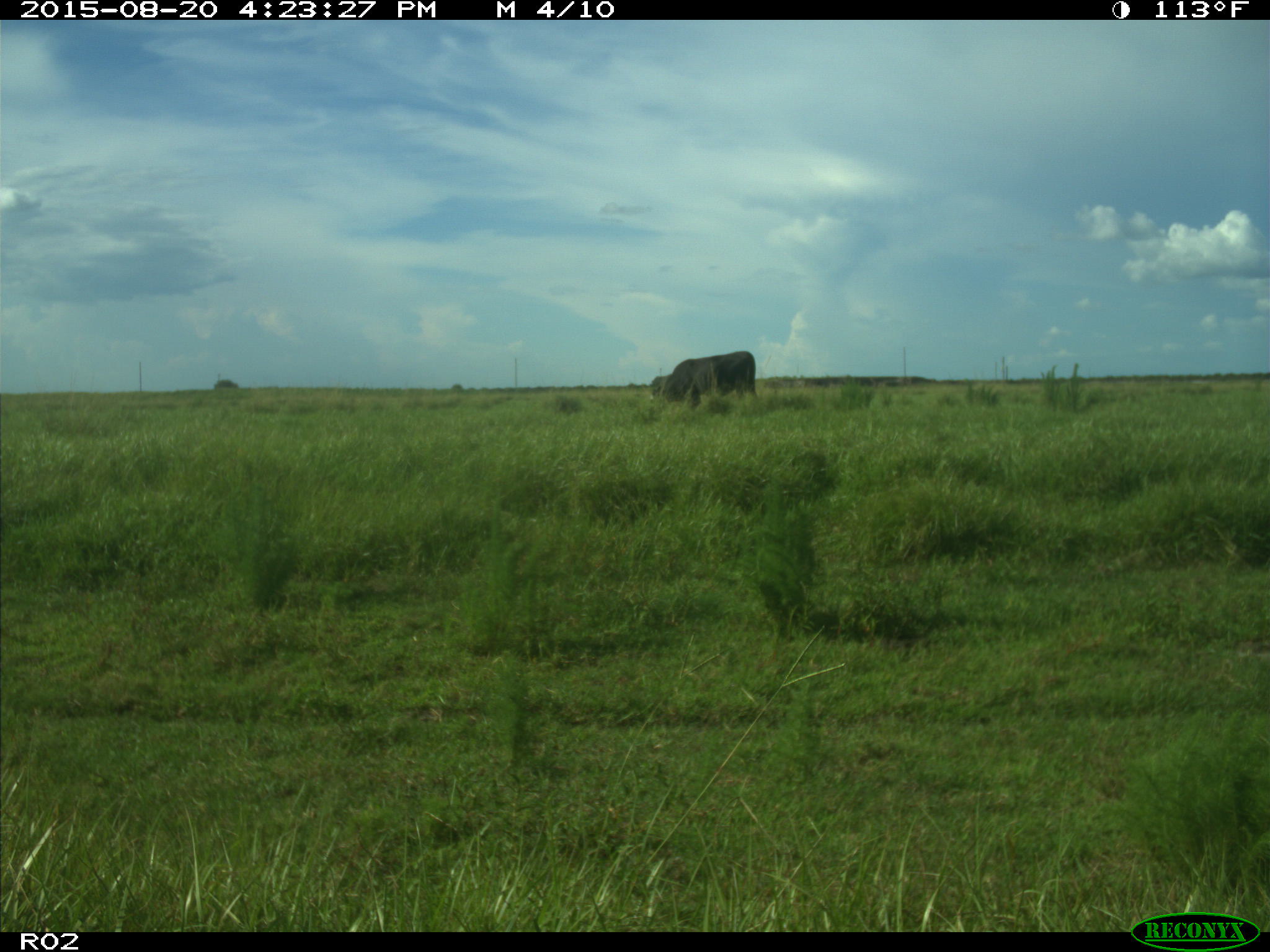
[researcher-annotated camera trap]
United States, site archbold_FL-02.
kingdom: Animalia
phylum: Chordata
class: Mammalia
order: Artiodactyla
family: Bovidae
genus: Bos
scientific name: Bos taurus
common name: domestic cow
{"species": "Bos taurus (domestic cow)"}